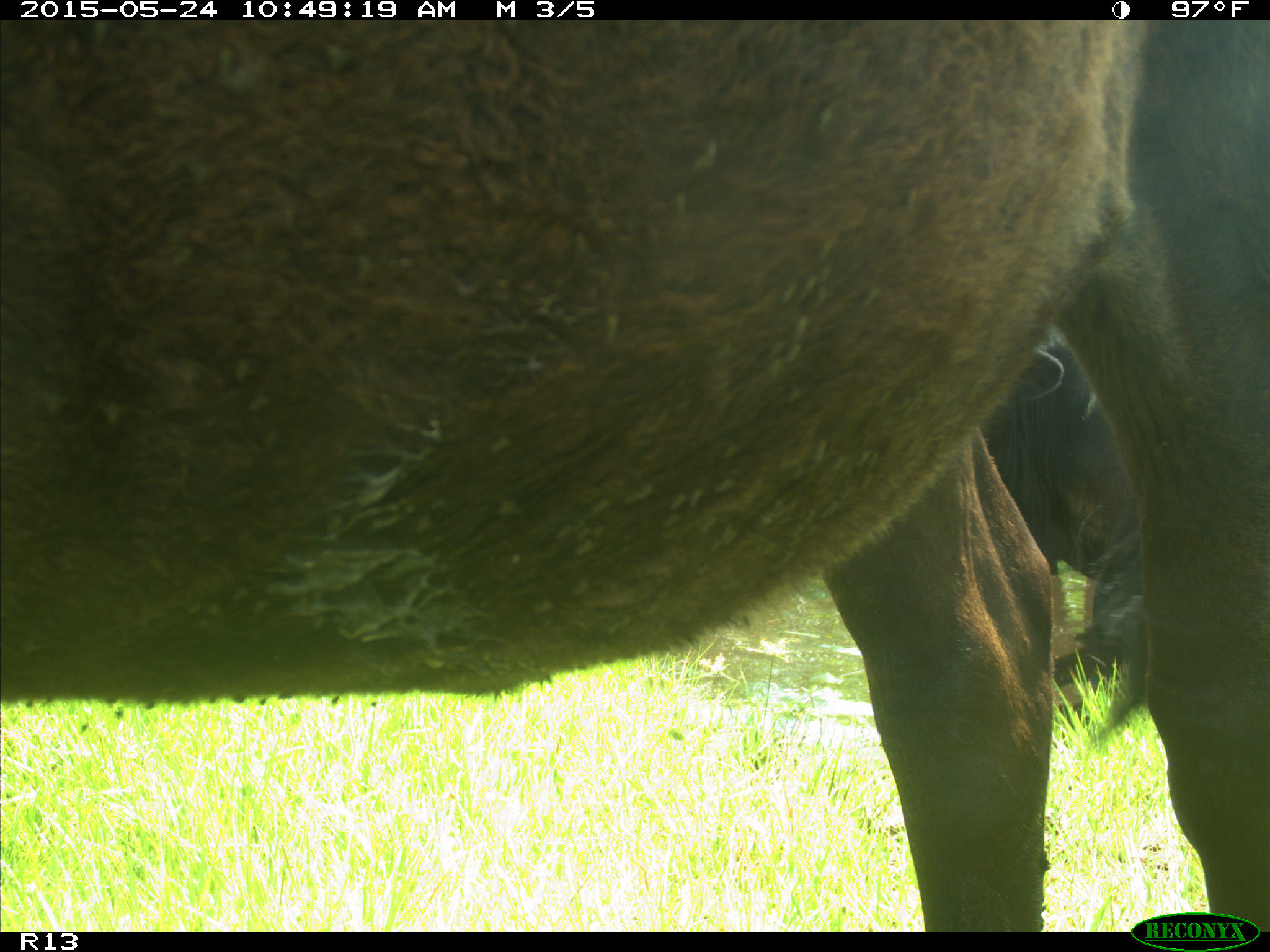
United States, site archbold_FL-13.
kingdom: Animalia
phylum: Chordata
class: Mammalia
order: Artiodactyla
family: Bovidae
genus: Bos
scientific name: Bos taurus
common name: domestic cow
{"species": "Bos taurus (domestic cow)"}